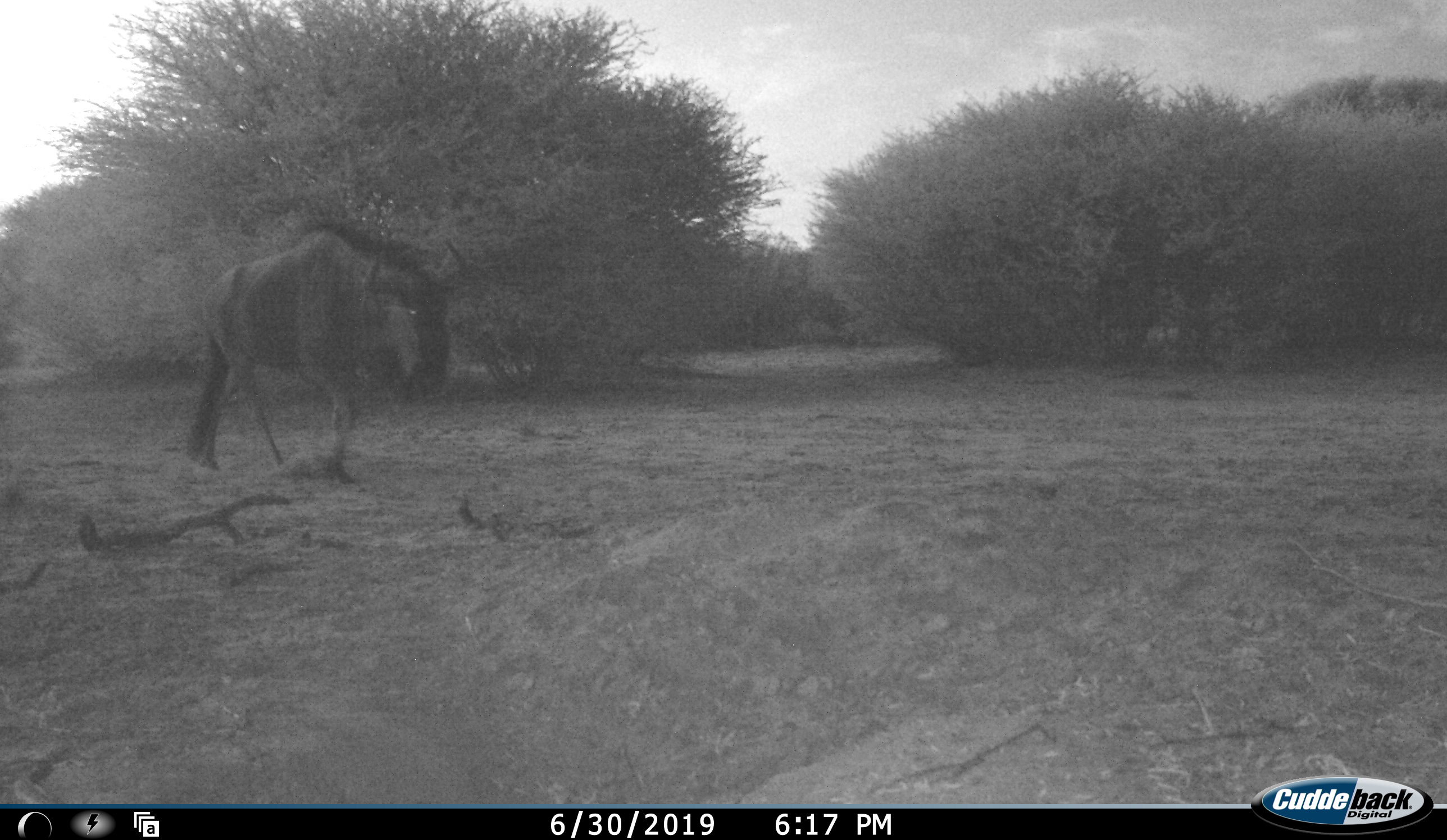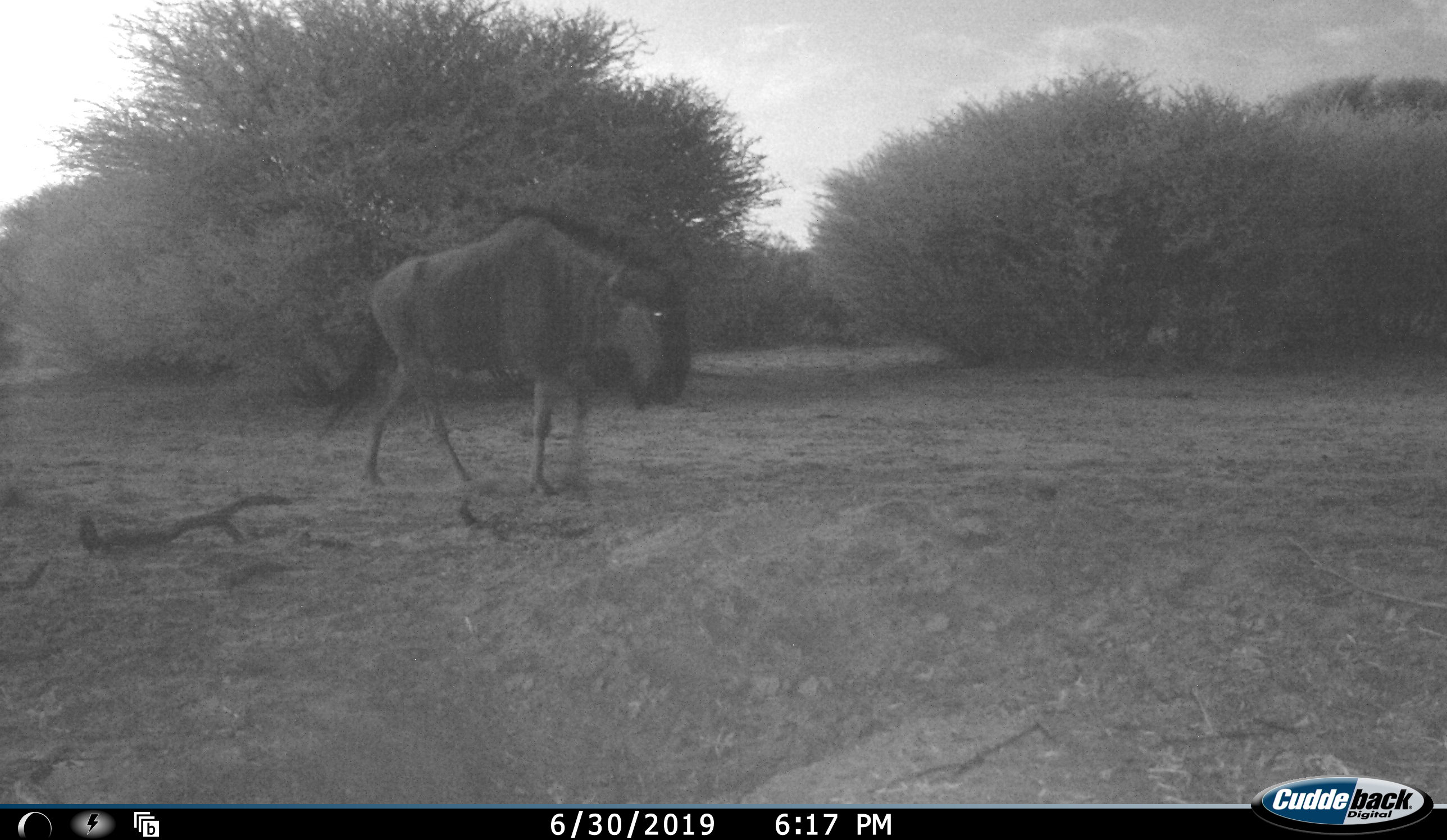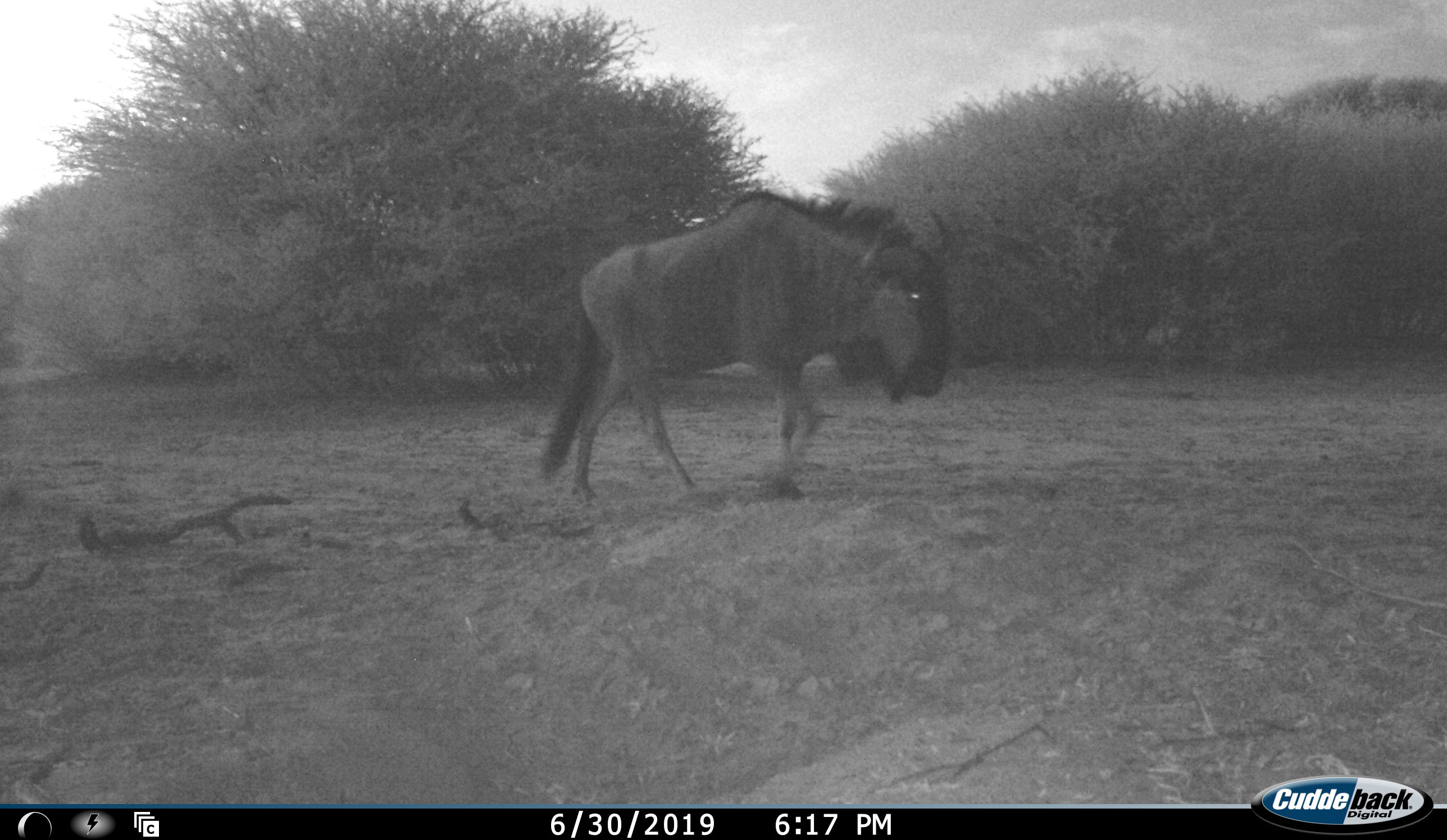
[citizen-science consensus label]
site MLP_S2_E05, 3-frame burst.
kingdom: Animalia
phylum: Chordata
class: Mammalia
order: Artiodactyla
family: Bovidae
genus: Connochaetes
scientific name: Connochaetes taurinus taurinus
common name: blue wildebeest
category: wildebeestblue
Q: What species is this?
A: Wildebeestblue (blue wildebeest) (Connochaetes taurinus taurinus).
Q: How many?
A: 1.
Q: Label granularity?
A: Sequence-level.